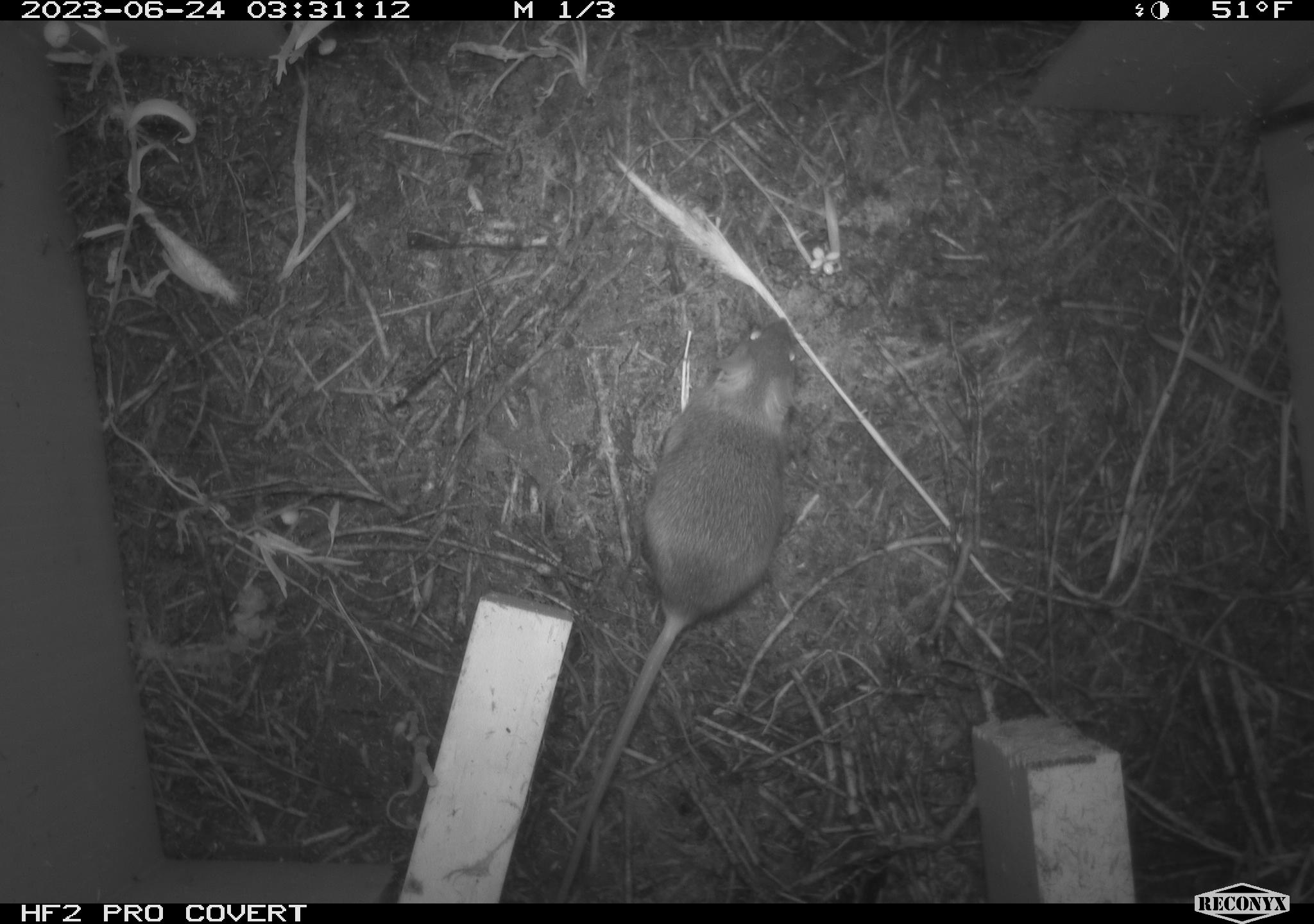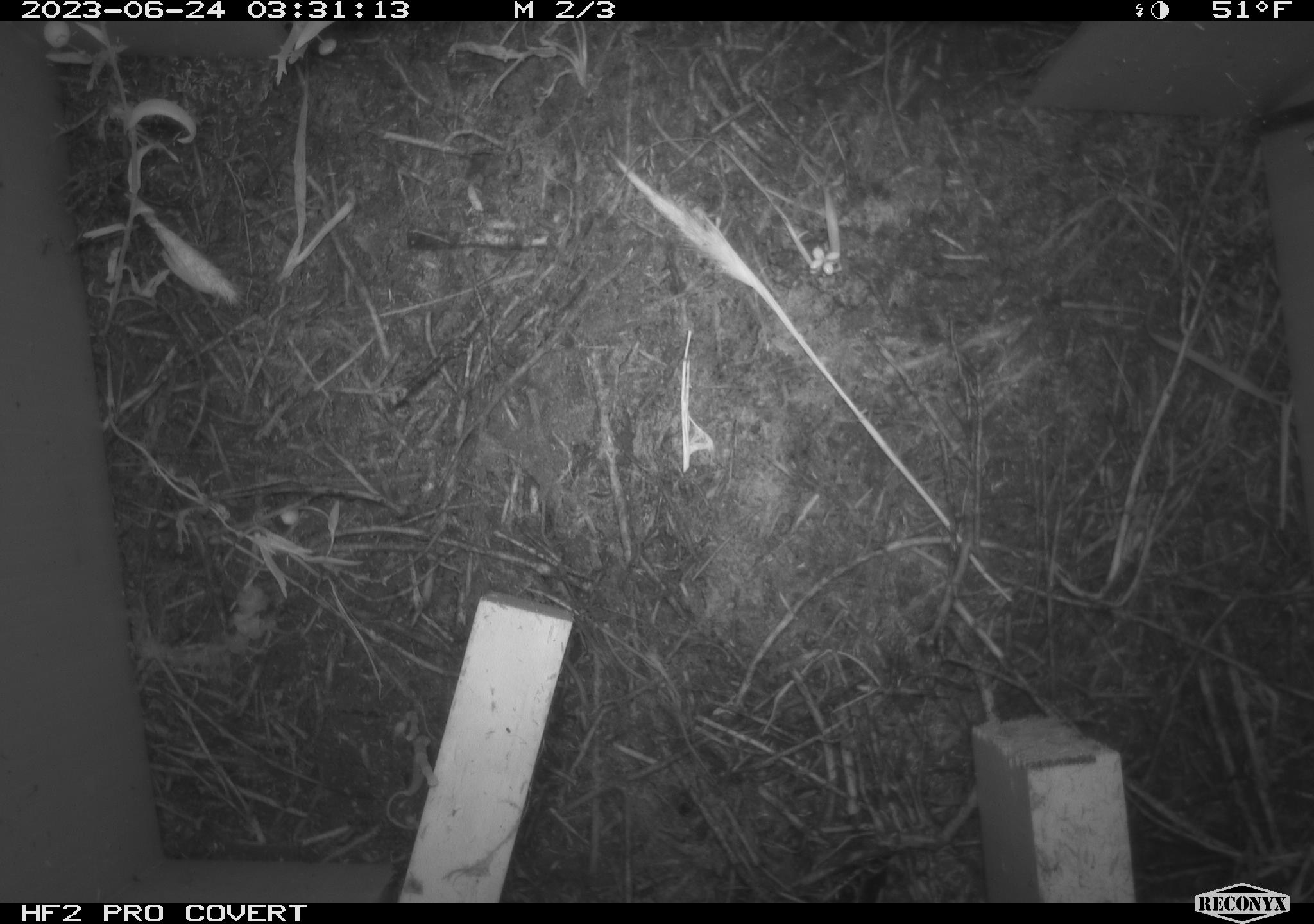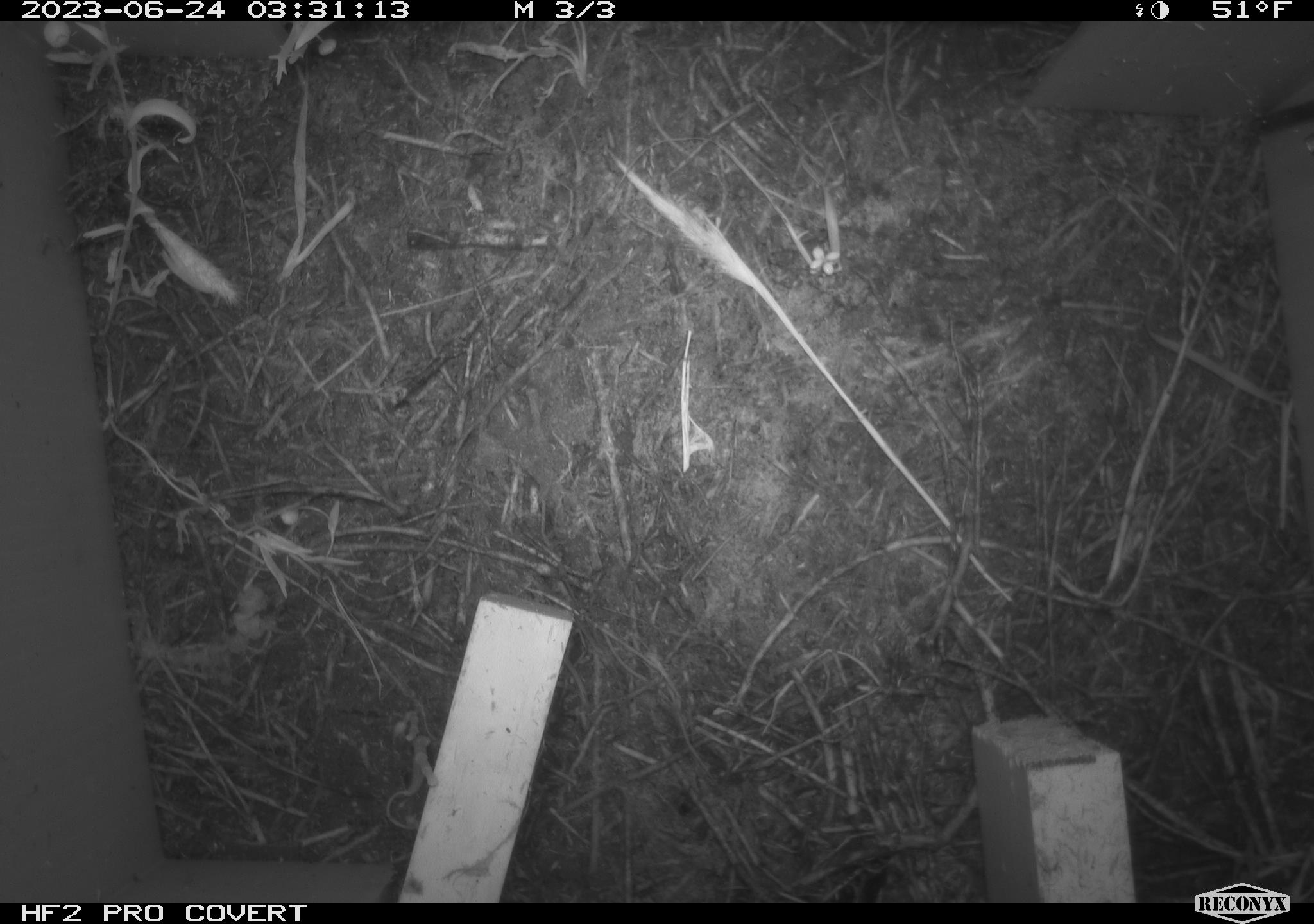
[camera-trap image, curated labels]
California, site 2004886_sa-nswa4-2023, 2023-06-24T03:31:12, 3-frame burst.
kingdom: Animalia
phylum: Chordata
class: Mammalia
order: Rodentia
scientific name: Rodentia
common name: mouse species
Mouse species (Rodentia).